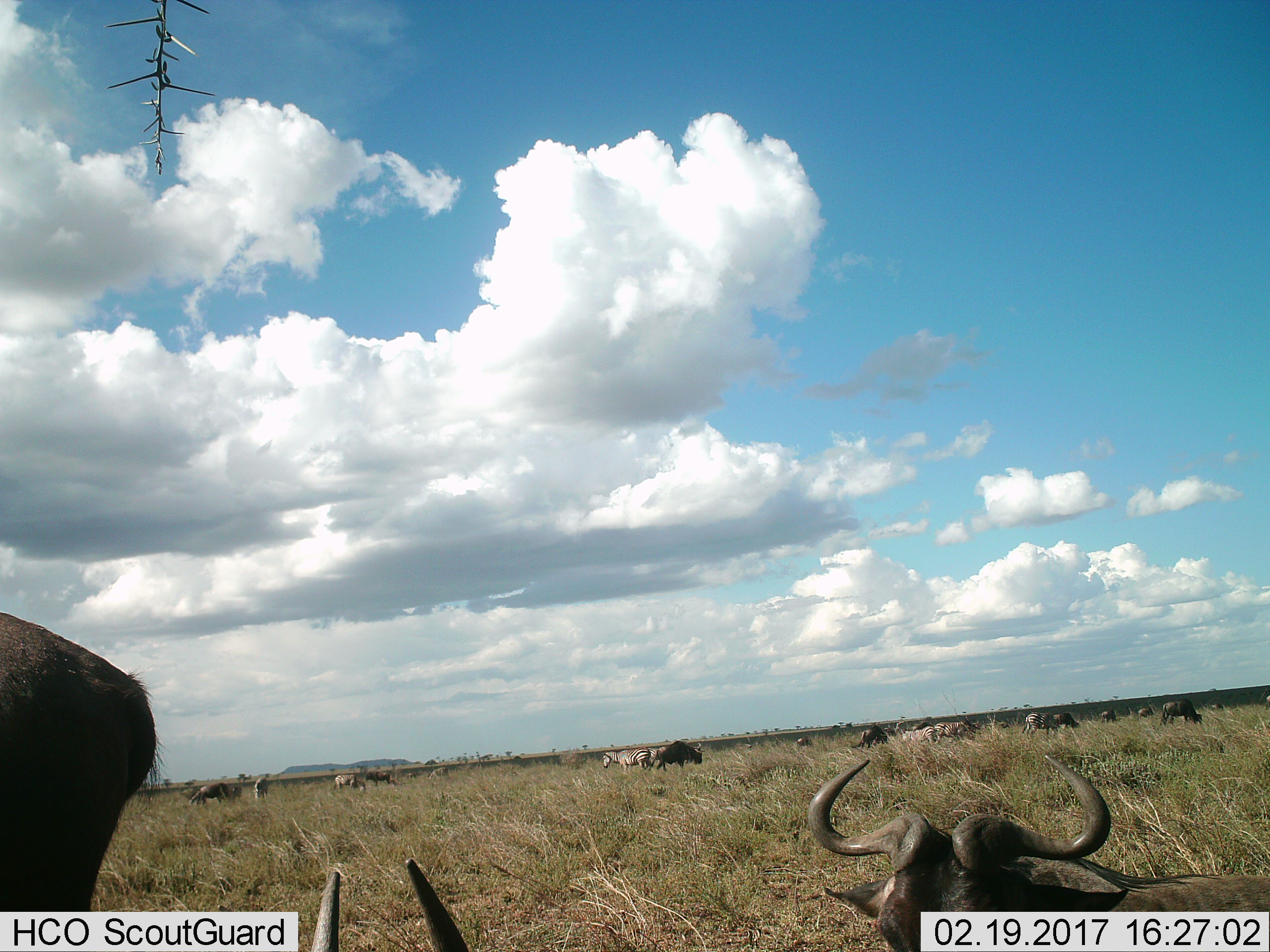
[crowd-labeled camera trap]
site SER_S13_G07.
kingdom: Animalia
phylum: Chordata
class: Mammalia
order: Artiodactyla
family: Bovidae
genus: Connochaetes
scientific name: Connochaetes taurinus taurinus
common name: blue wildebeest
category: wildebeestblue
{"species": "wildebeestblue (blue wildebeest) (Connochaetes taurinus taurinus)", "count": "10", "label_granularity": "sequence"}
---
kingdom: Animalia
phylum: Chordata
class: Mammalia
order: Perissodactyla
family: Equidae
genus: Equus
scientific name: Equus quagga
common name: plains zebra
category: zebraplains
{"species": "zebraplains (plains zebra) (Equus quagga)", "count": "7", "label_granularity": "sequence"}